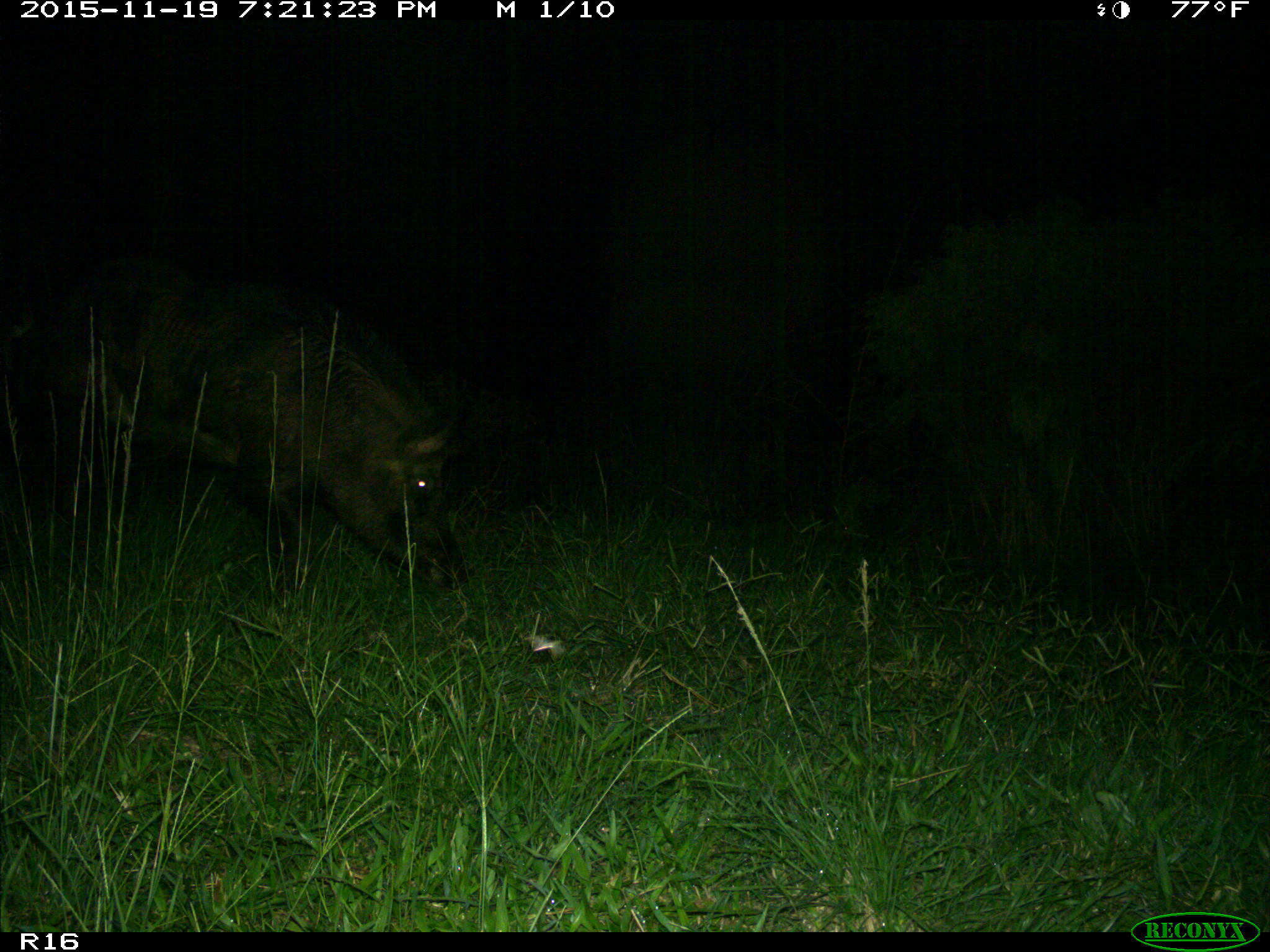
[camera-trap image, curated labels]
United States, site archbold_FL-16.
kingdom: Animalia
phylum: Chordata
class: Mammalia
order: Artiodactyla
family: Suidae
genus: Sus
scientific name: Sus scrofa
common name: wild boar